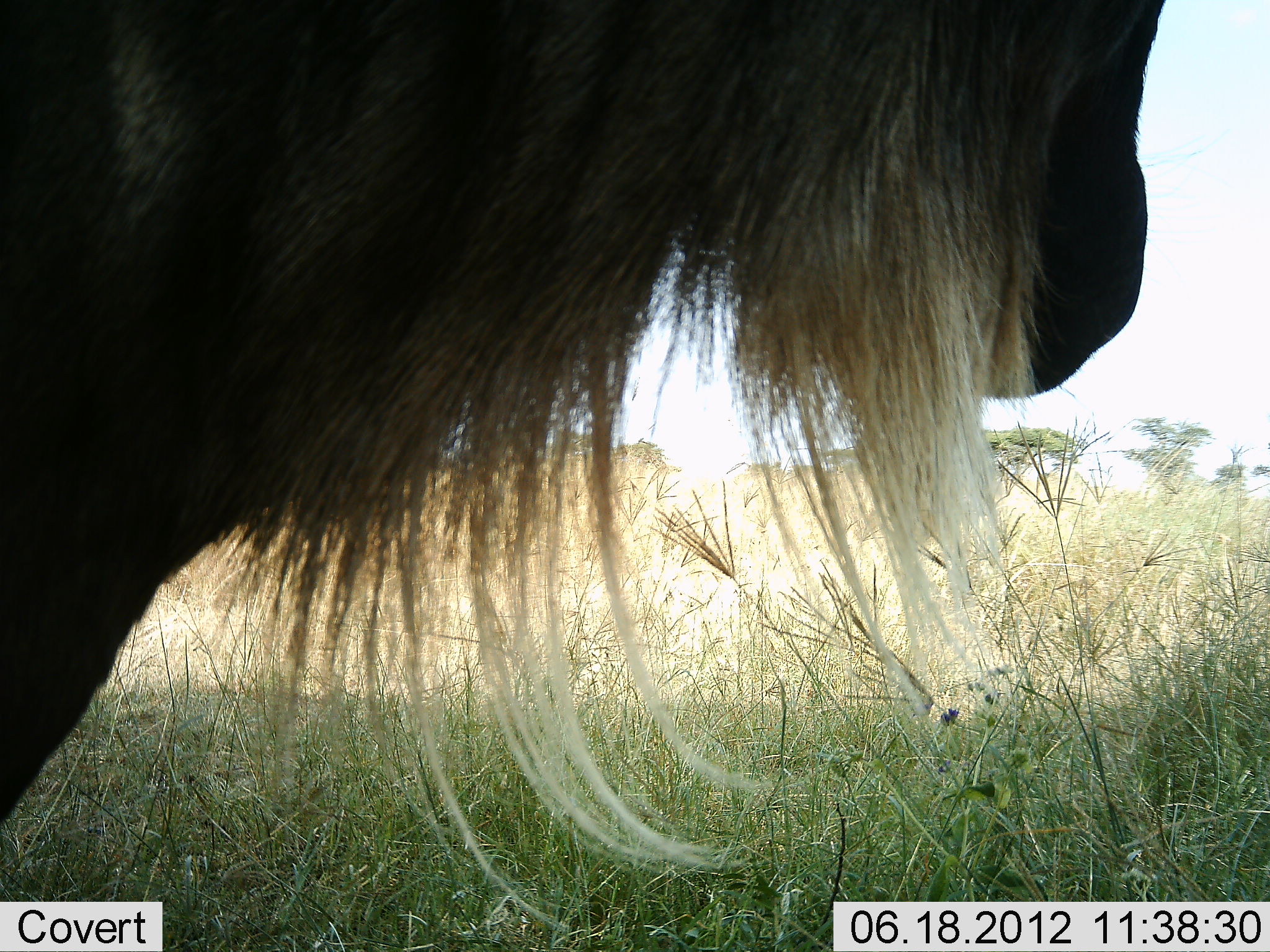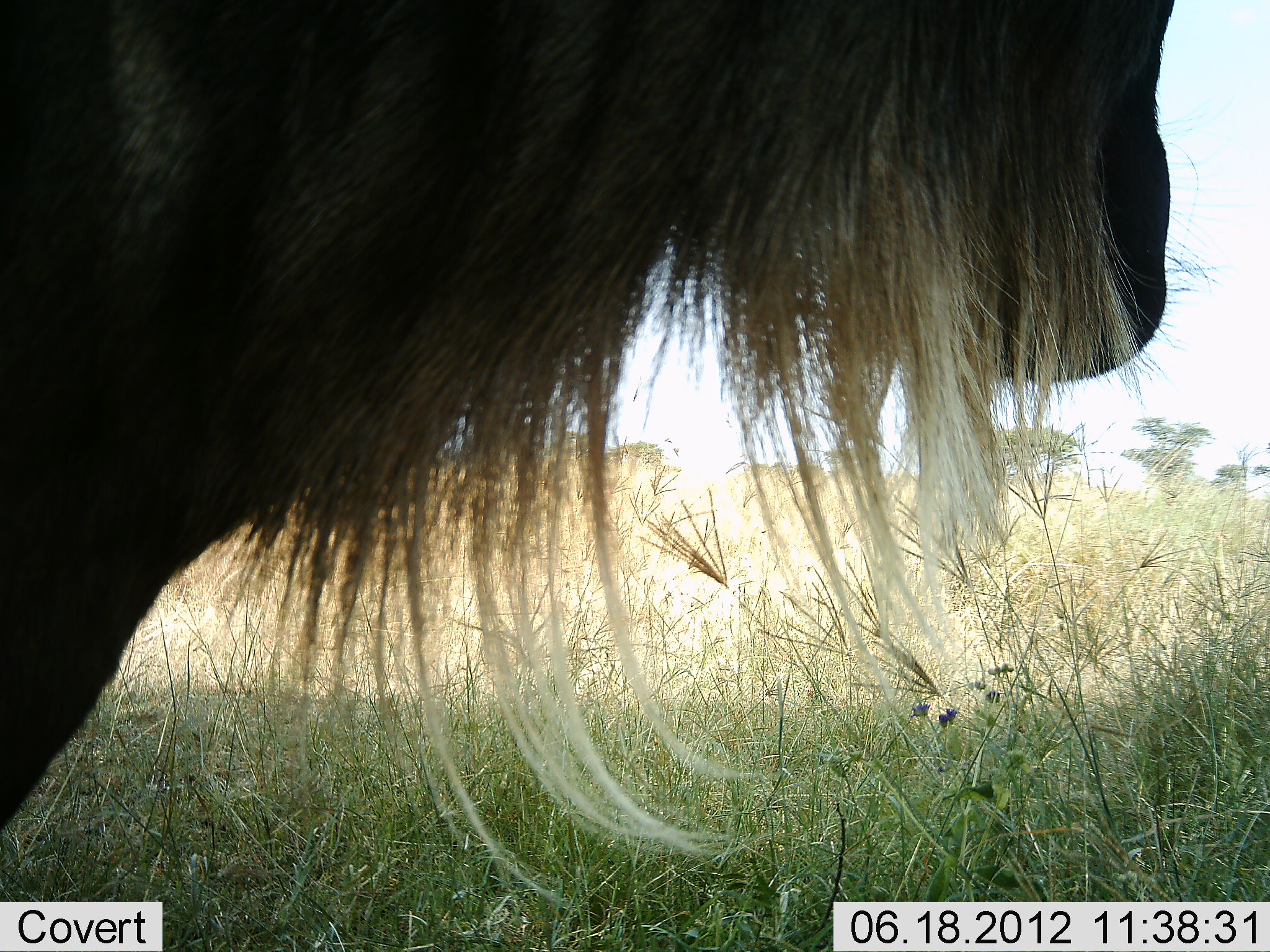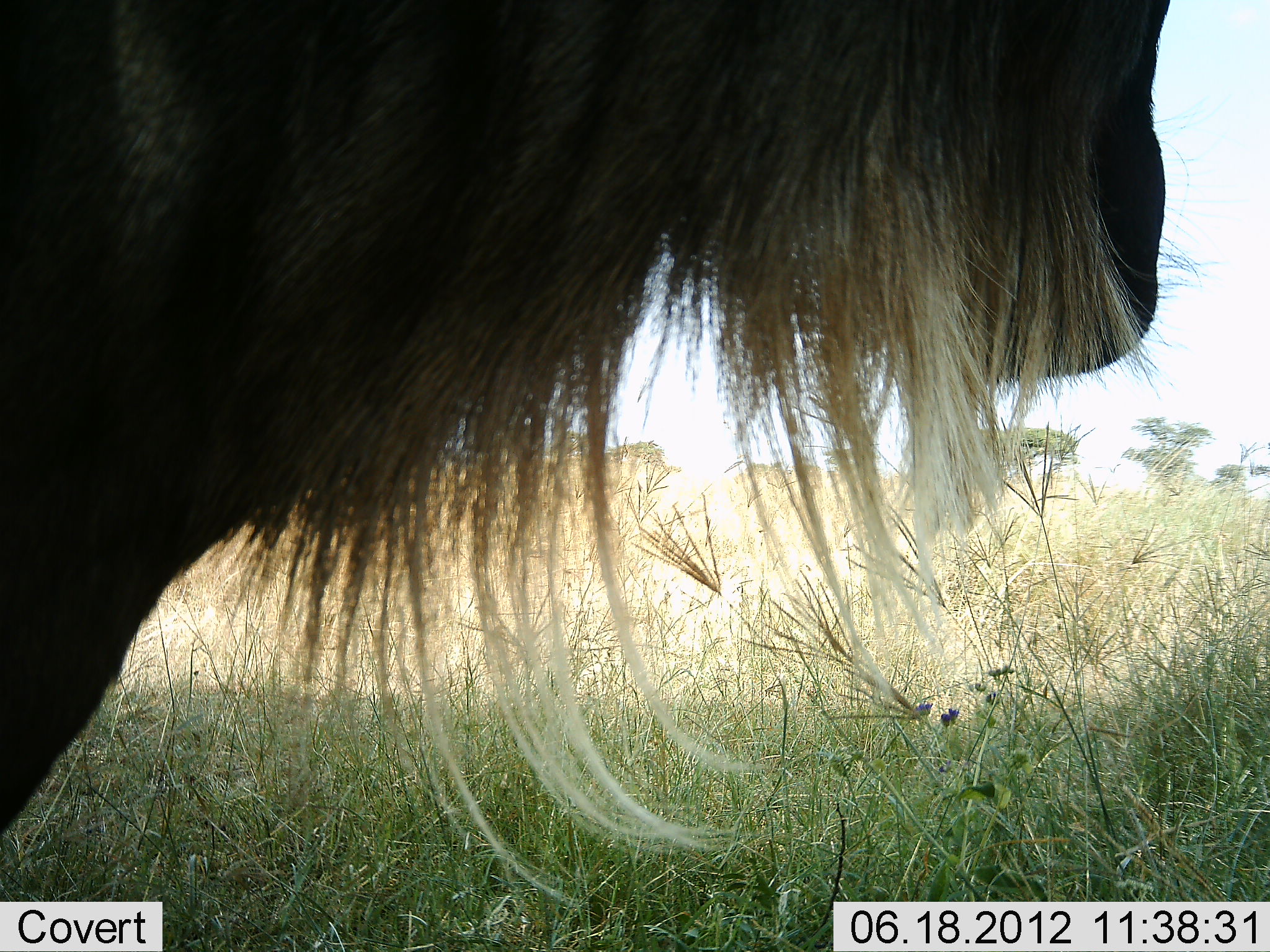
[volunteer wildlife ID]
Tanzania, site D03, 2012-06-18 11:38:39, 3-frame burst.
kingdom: Animalia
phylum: Chordata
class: Mammalia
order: Artiodactyla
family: Bovidae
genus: Connochaetes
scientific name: Connochaetes taurinus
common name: blue wildebeest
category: wildebeest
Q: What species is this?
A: Wildebeest (blue wildebeest) (Connochaetes taurinus).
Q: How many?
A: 1.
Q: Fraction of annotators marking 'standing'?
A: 100%.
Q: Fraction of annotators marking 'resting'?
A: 0%.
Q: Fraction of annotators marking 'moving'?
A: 0%.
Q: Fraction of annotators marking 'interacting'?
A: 0%.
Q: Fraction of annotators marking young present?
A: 0%.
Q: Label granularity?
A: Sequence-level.